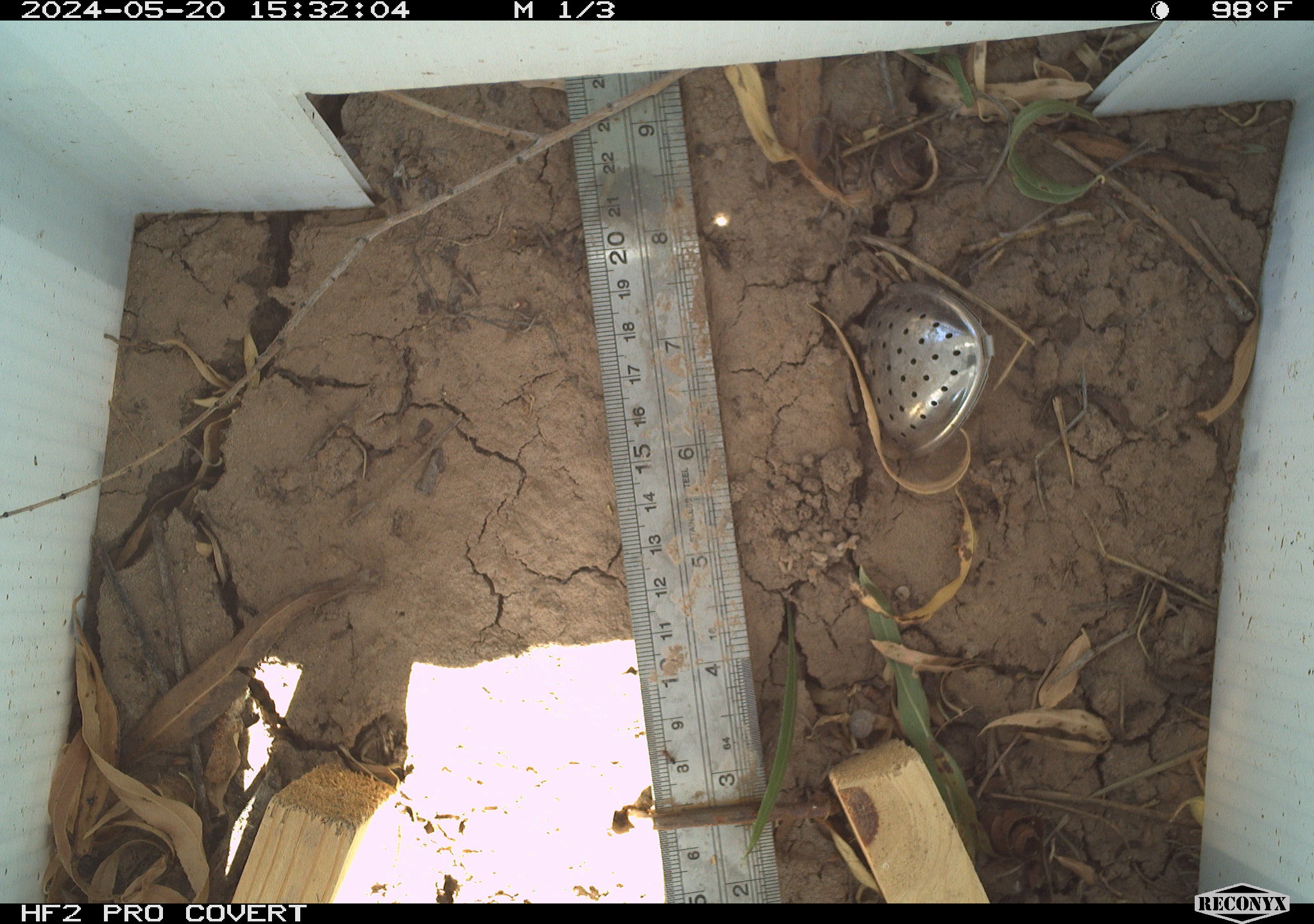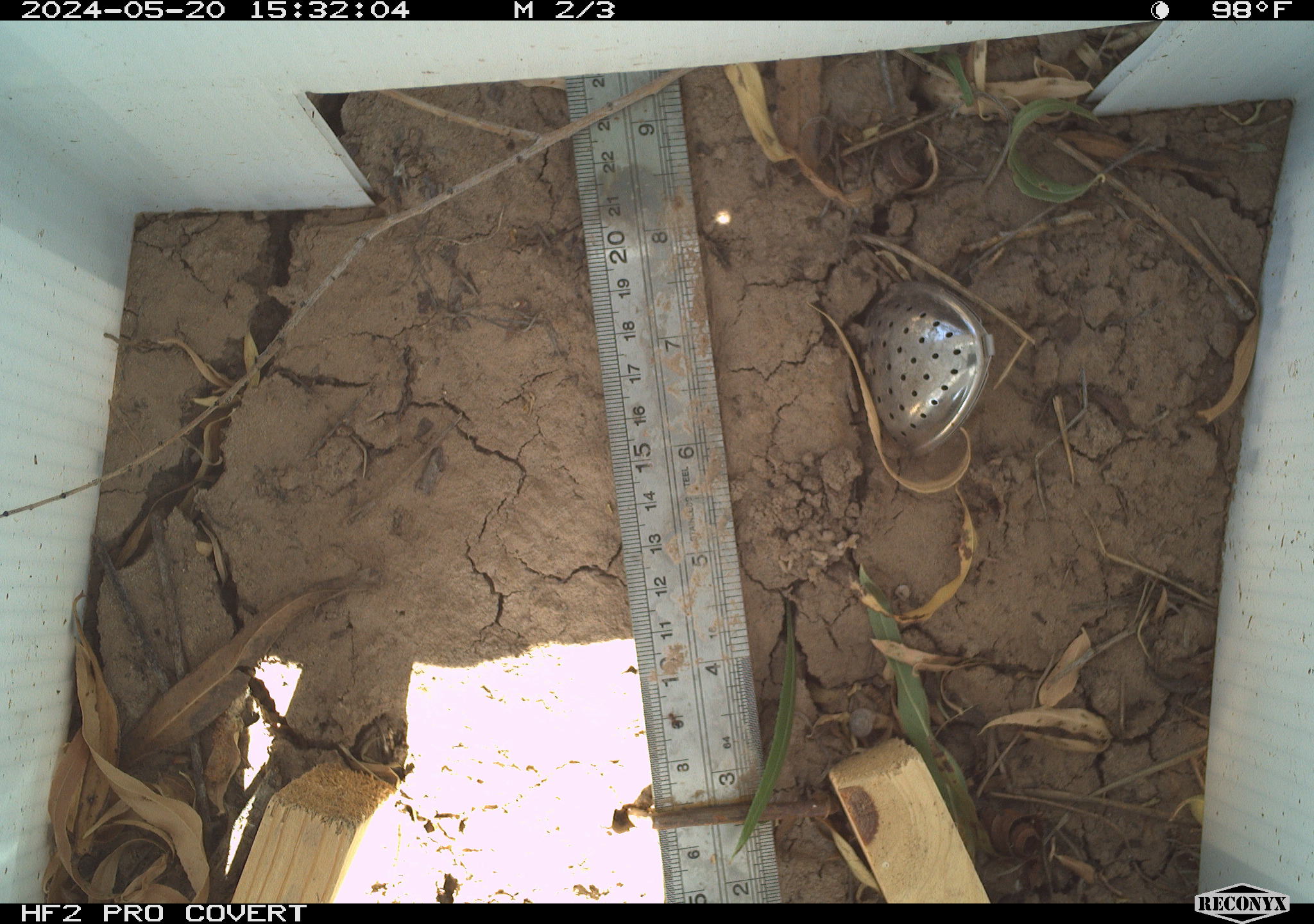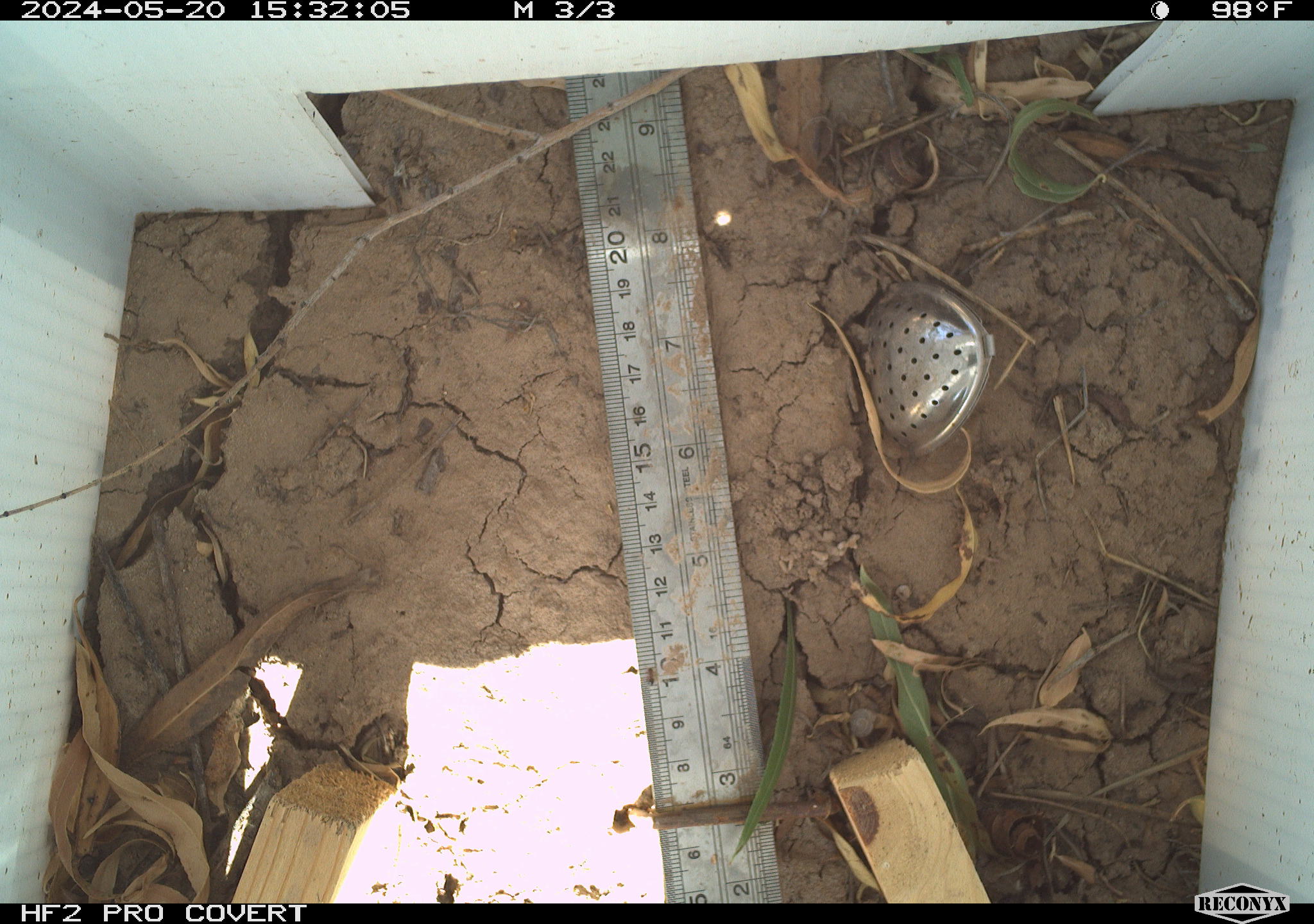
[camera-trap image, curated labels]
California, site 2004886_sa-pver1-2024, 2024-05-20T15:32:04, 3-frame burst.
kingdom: Animalia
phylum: Arthropoda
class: Insecta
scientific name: Insecta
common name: insect